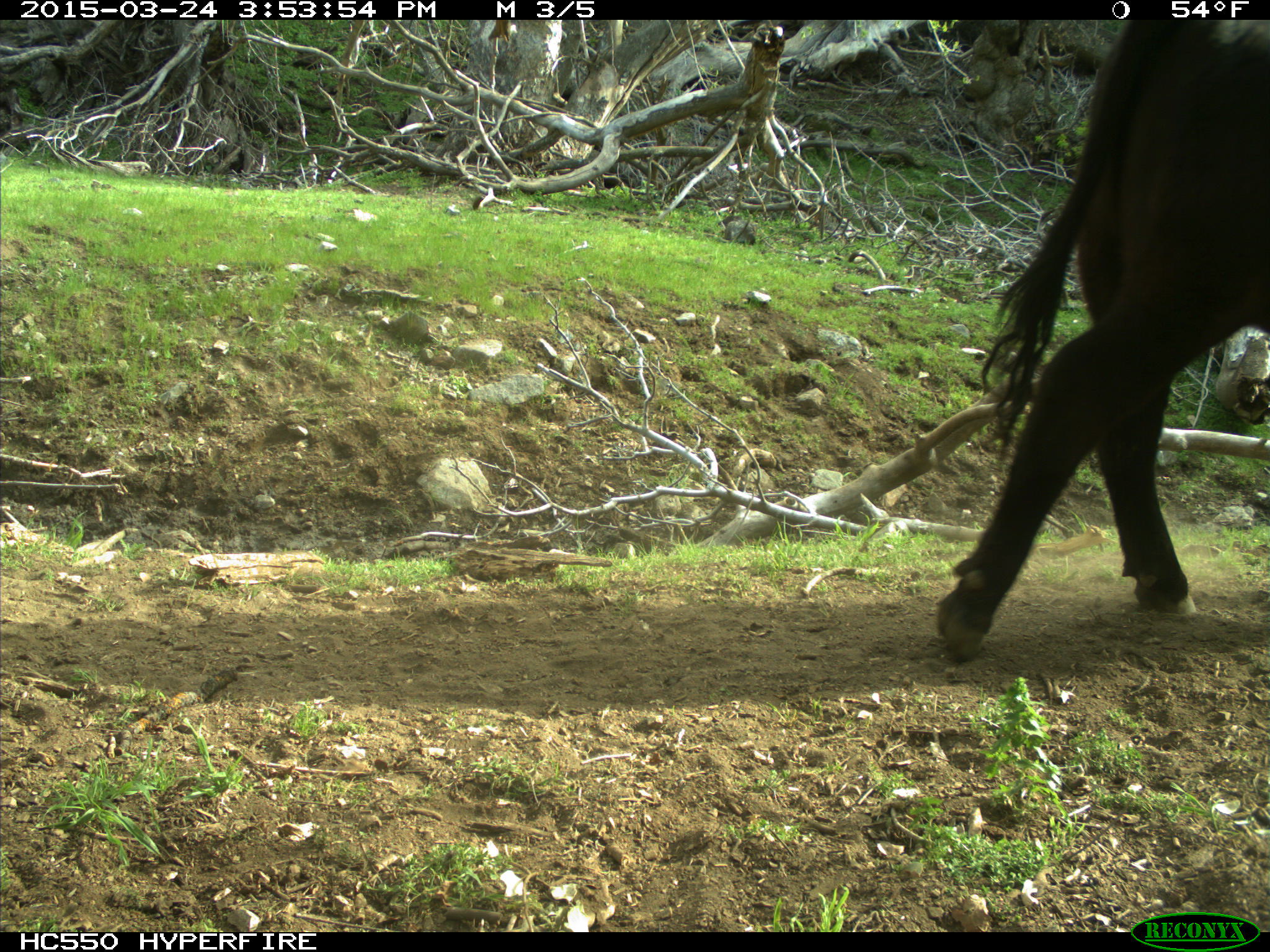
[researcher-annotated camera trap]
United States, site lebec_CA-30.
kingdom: Animalia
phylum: Chordata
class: Mammalia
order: Artiodactyla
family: Bovidae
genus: Bos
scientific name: Bos taurus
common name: domestic cow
Bos taurus (domestic cow).